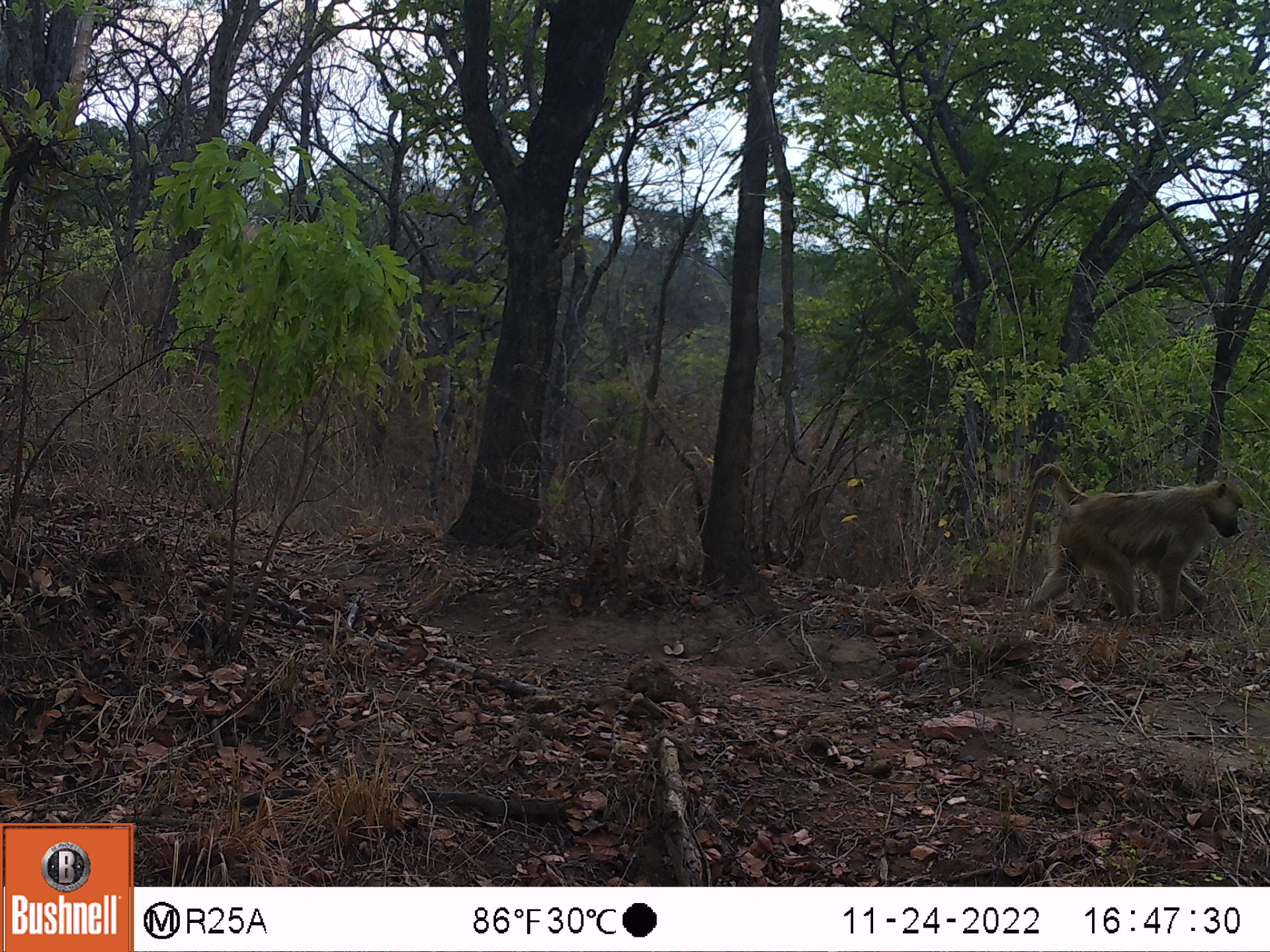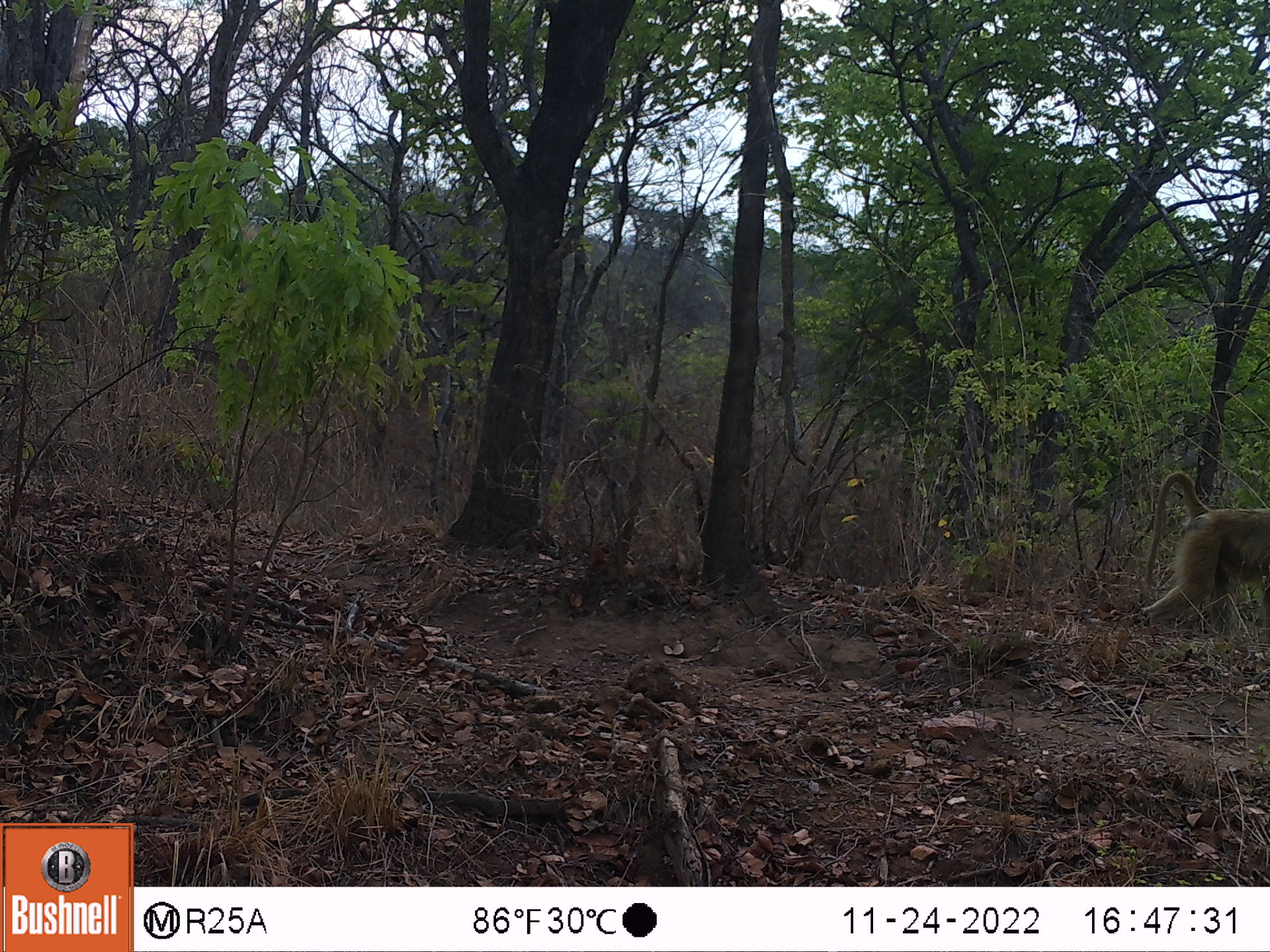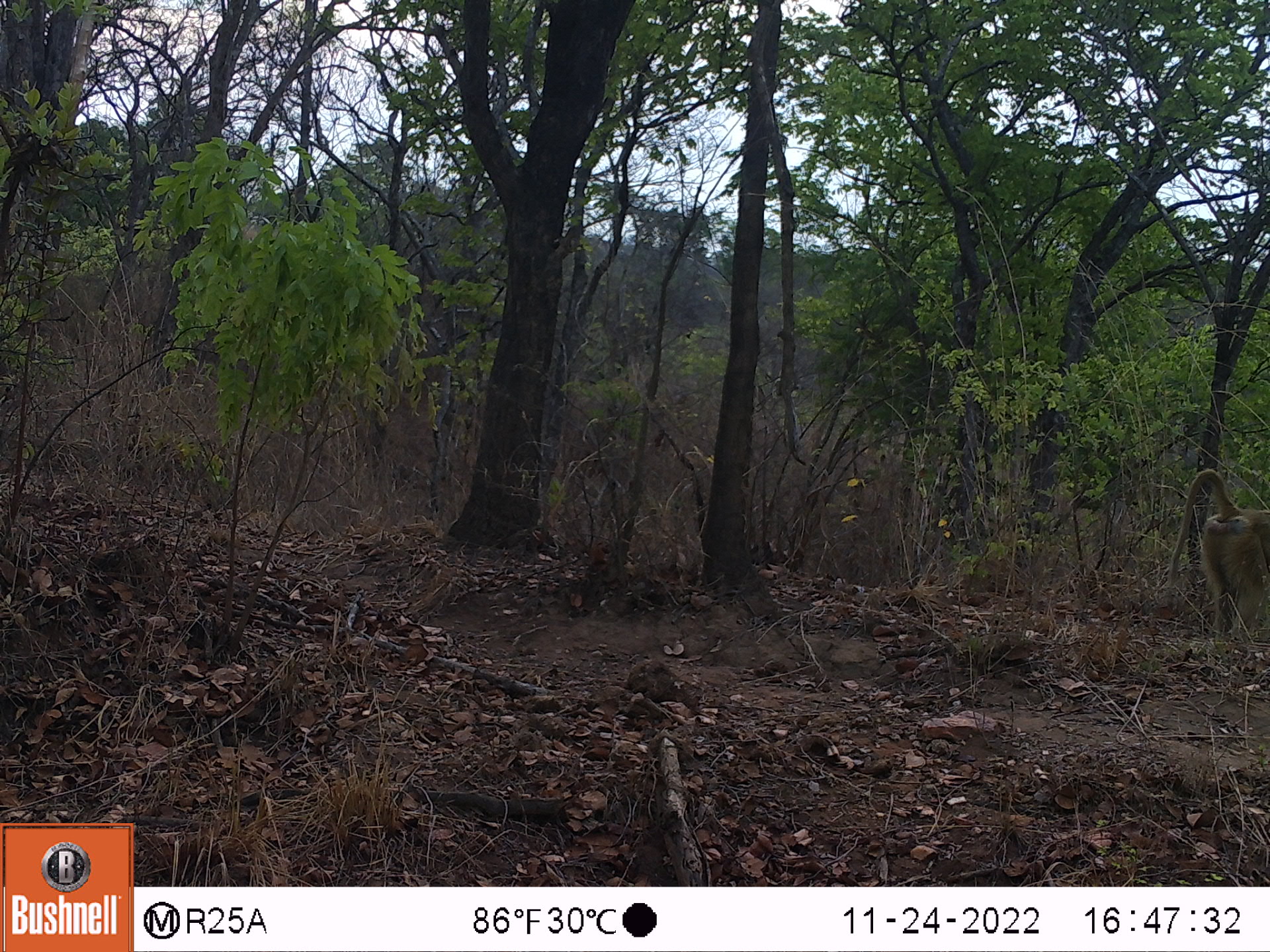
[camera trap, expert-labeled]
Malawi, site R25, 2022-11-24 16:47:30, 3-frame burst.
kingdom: Animalia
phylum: Chordata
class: Mammalia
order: Primates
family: Cercopithecidae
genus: Papio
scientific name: Papio cynocephalus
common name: yellow baboon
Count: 1.